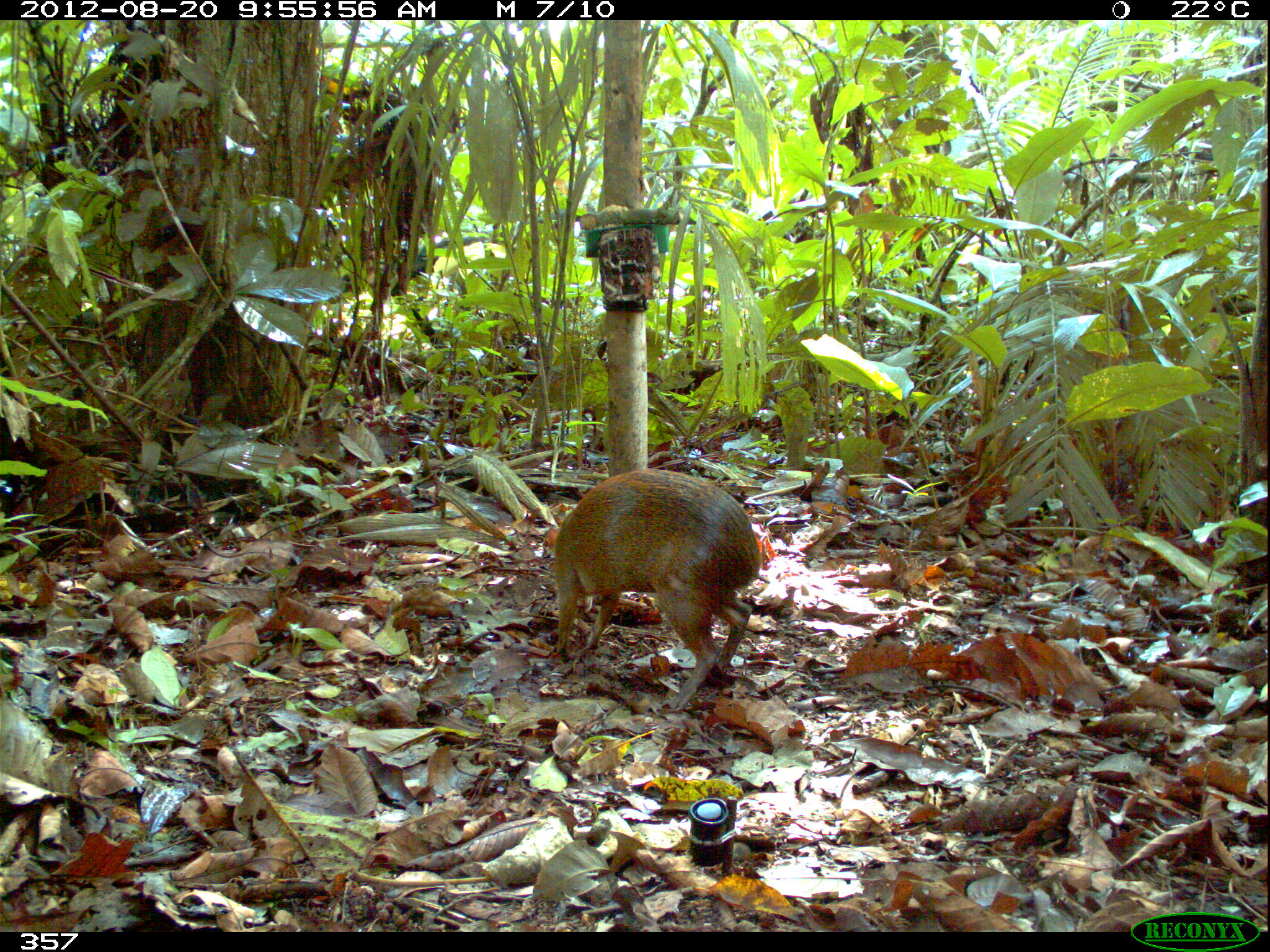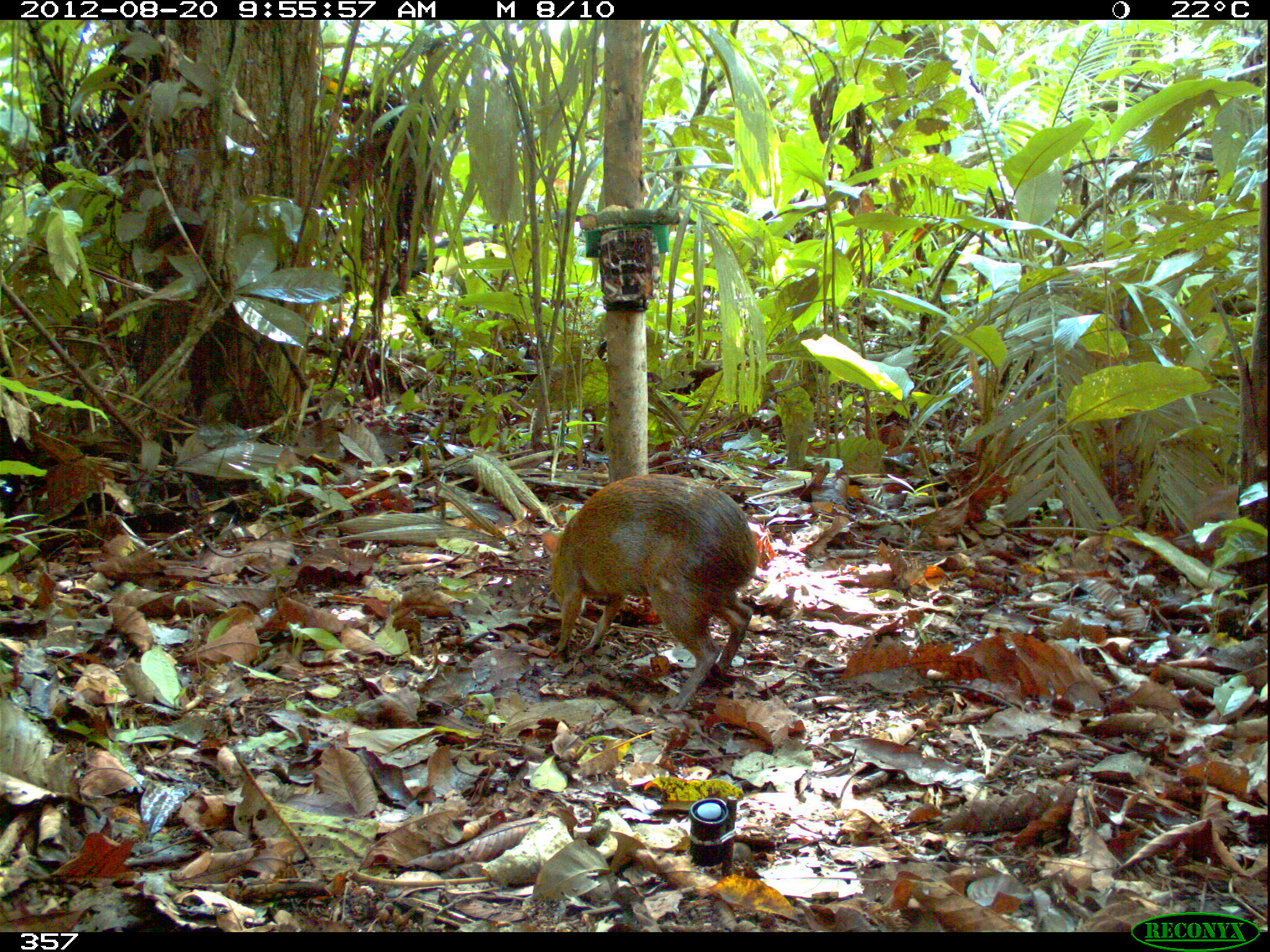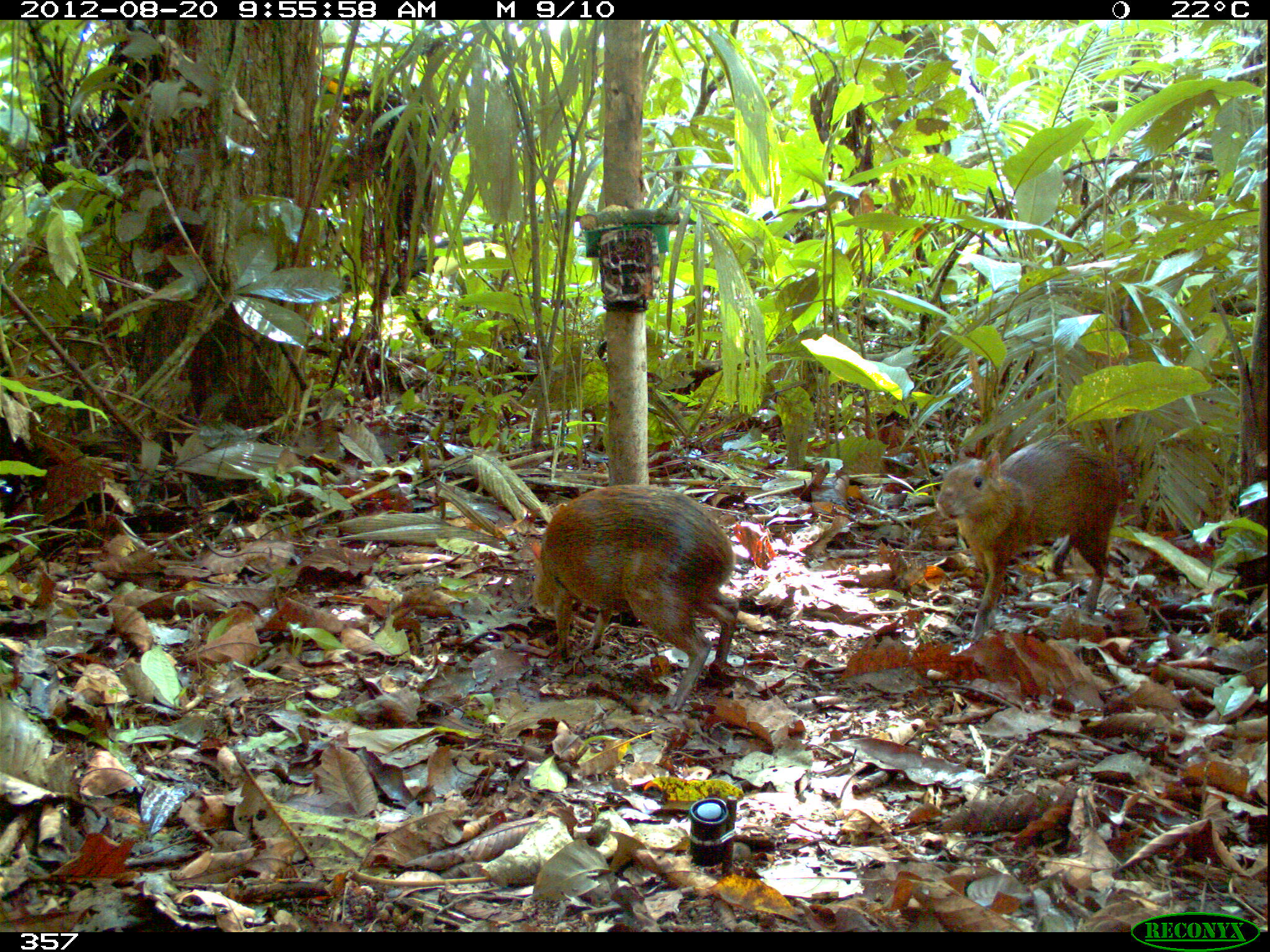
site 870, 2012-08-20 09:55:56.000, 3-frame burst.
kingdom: Animalia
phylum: Chordata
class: Mammalia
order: Rodentia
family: Dasyproctidae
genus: Dasyprocta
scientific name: Dasyprocta punctata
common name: central american agouti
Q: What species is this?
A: Dasyprocta punctata (central american agouti).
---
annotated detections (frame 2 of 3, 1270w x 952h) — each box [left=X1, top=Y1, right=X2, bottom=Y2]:
dasyprocta punctata: [left=539, top=472, right=758, bottom=711]